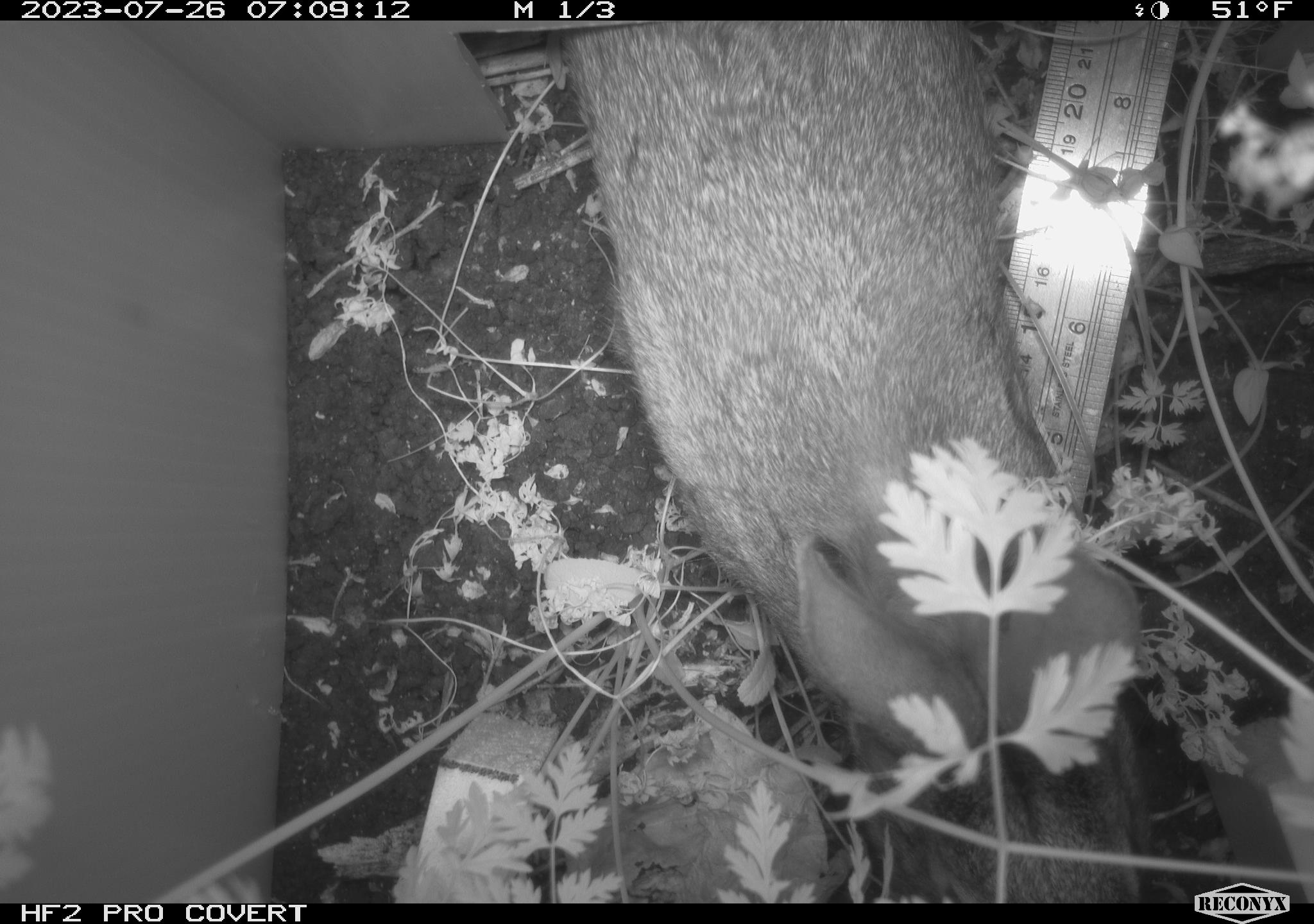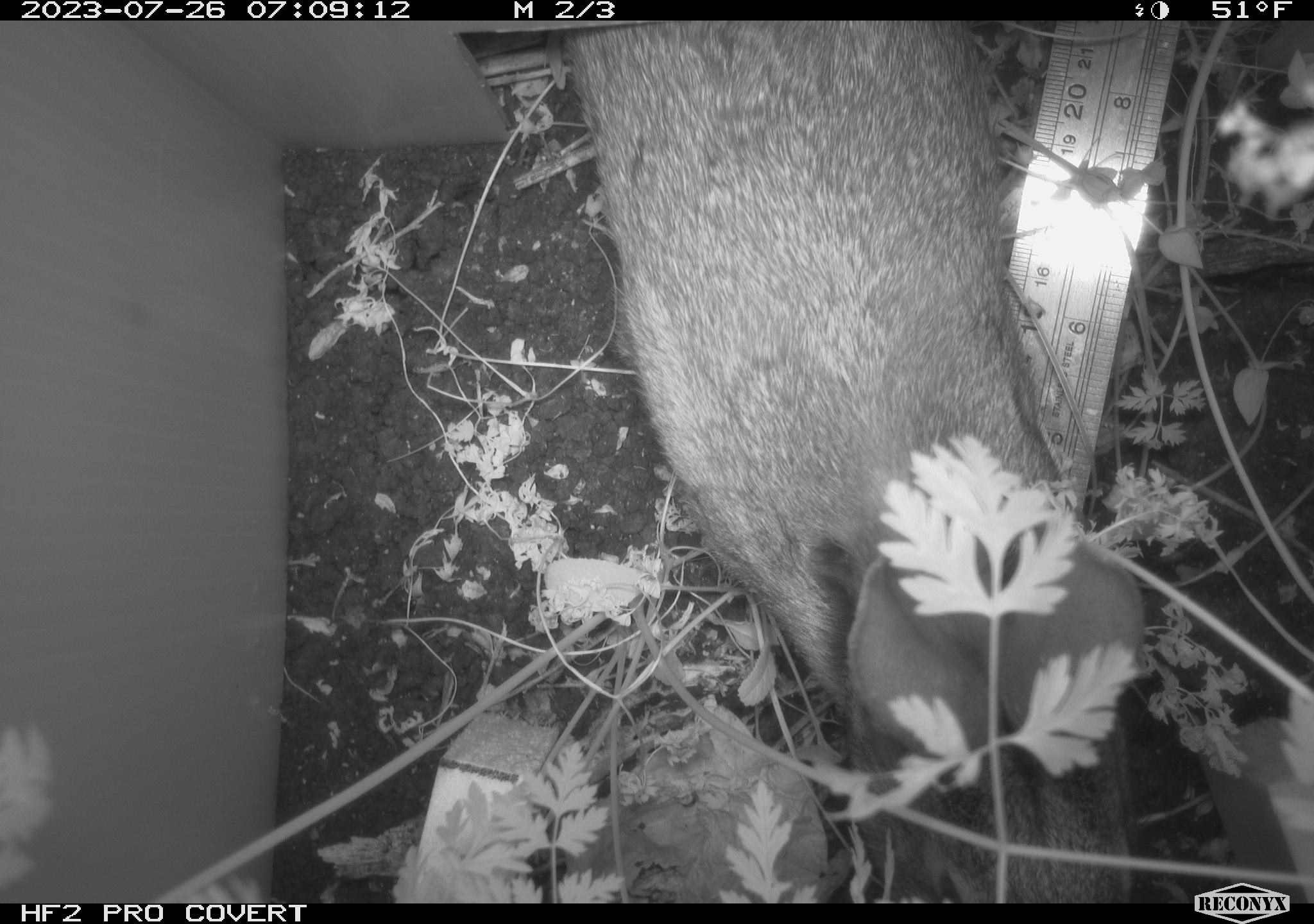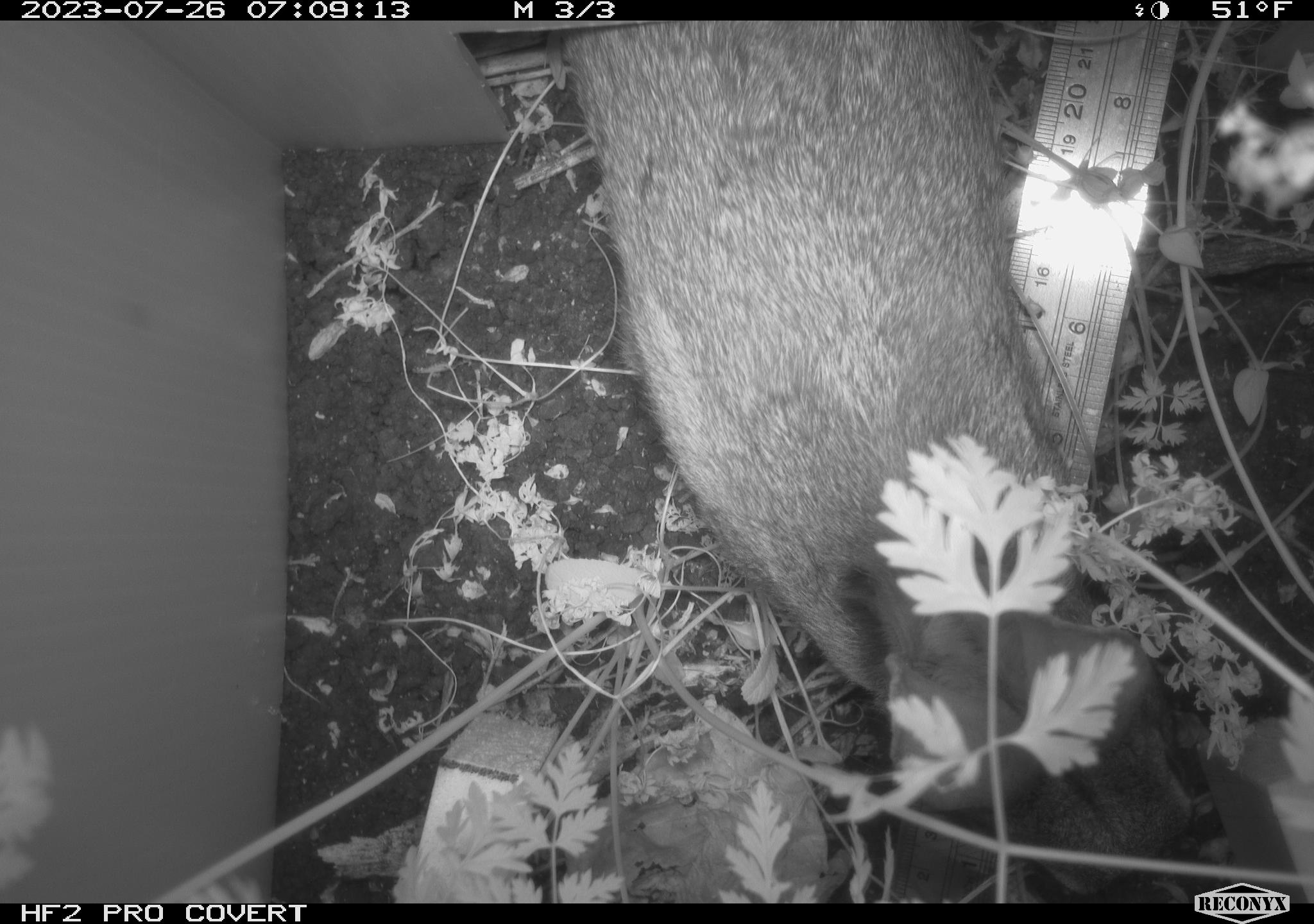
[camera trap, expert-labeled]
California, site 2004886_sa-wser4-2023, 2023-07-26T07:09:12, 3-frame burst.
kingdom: Animalia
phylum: Chordata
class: Mammalia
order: Lagomorpha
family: Leporidae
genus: Sylvilagus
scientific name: Sylvilagus bachmani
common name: brush rabbit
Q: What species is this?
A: Brush rabbit (Sylvilagus bachmani).